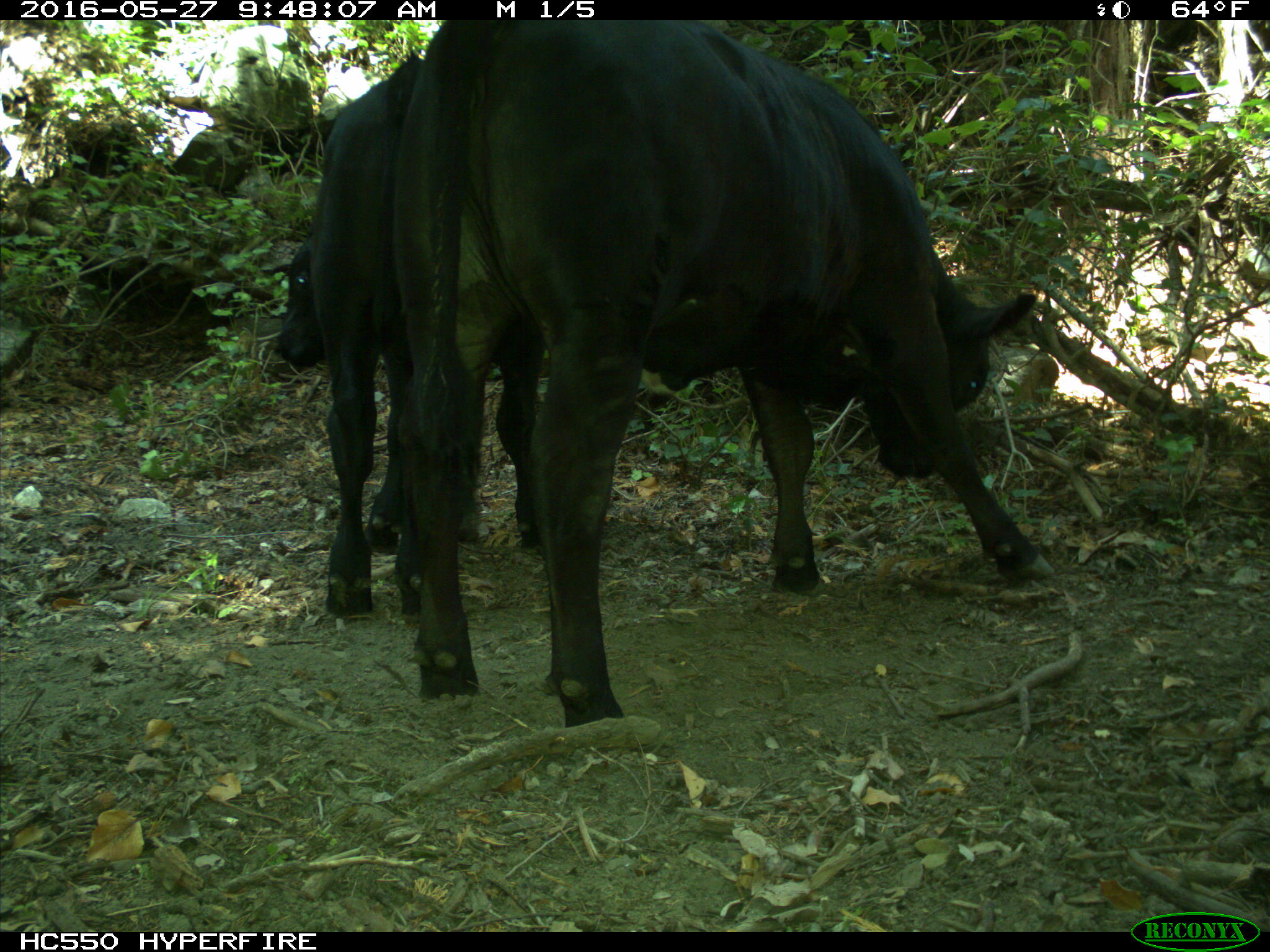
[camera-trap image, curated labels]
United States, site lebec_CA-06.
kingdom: Animalia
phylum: Chordata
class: Mammalia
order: Artiodactyla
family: Bovidae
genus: Bos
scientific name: Bos taurus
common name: domestic cow